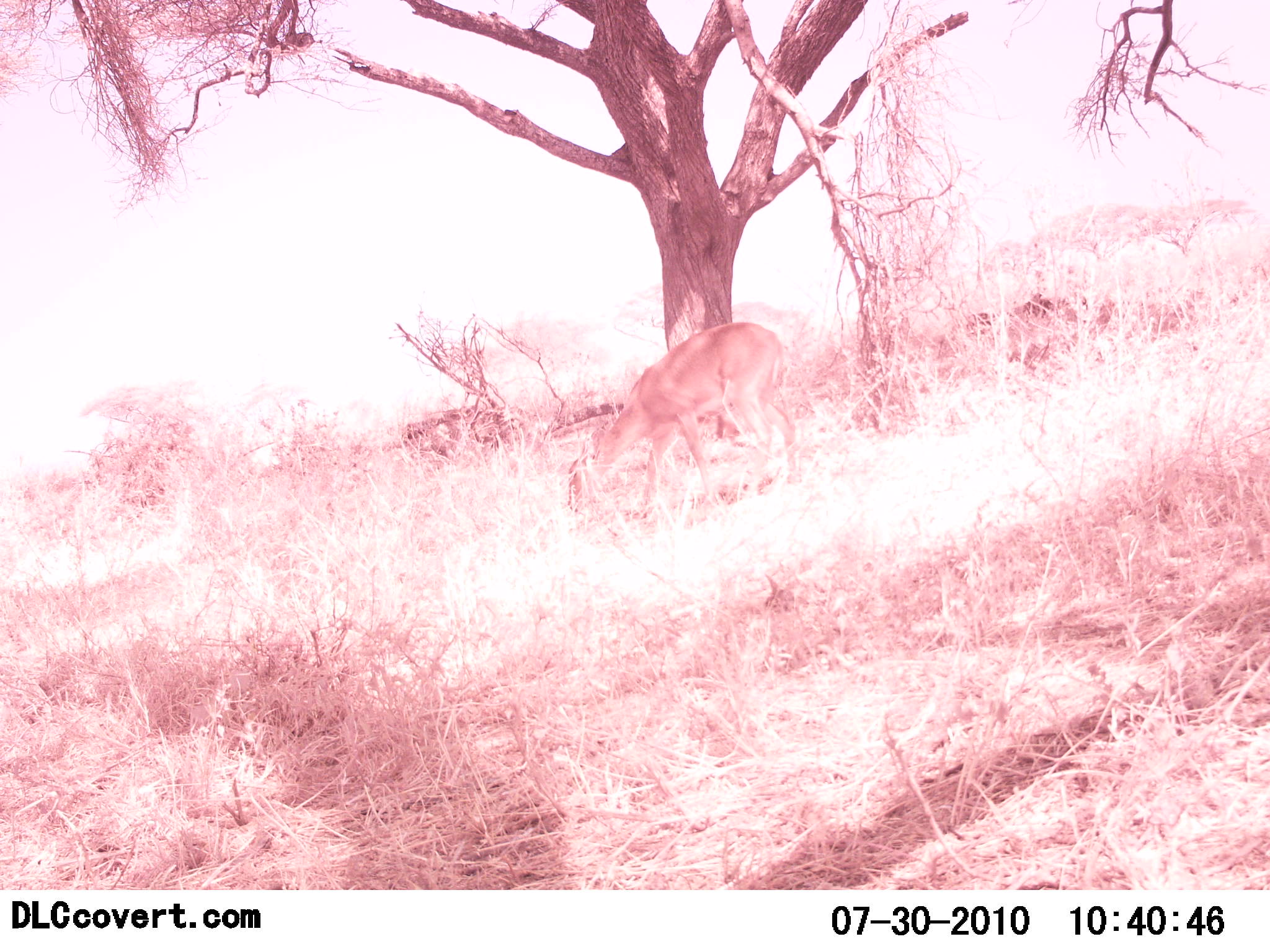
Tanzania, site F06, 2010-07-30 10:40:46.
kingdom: Animalia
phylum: Chordata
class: Mammalia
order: Artiodactyla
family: Bovidae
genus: Redunca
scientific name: Redunca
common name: reedbuck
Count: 1.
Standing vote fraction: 20%.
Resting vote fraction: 0%.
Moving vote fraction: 0%.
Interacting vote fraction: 0%.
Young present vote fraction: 0%.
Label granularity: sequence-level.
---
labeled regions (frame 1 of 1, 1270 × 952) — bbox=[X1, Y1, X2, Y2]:
animal: bbox=[565, 321, 802, 544]